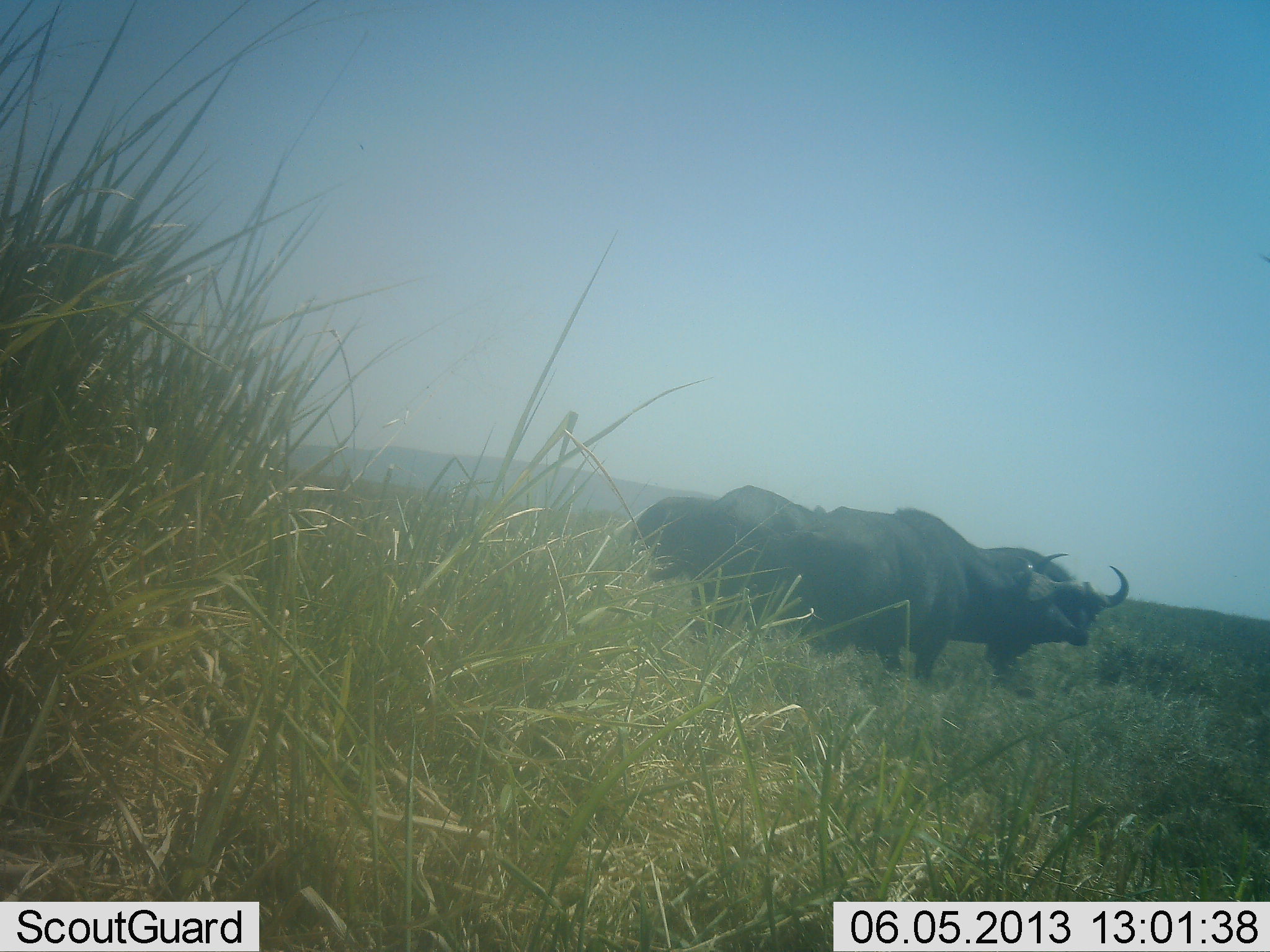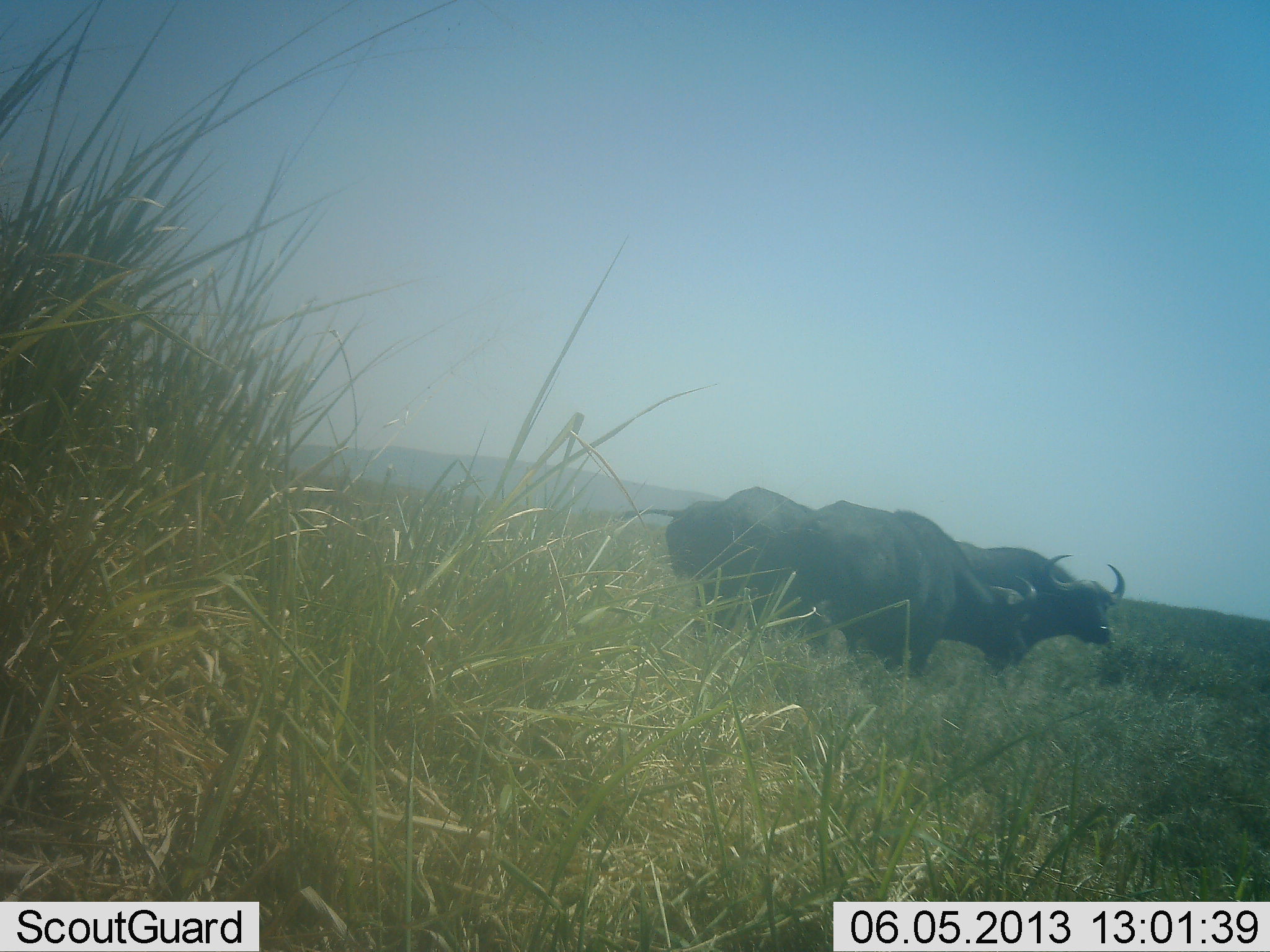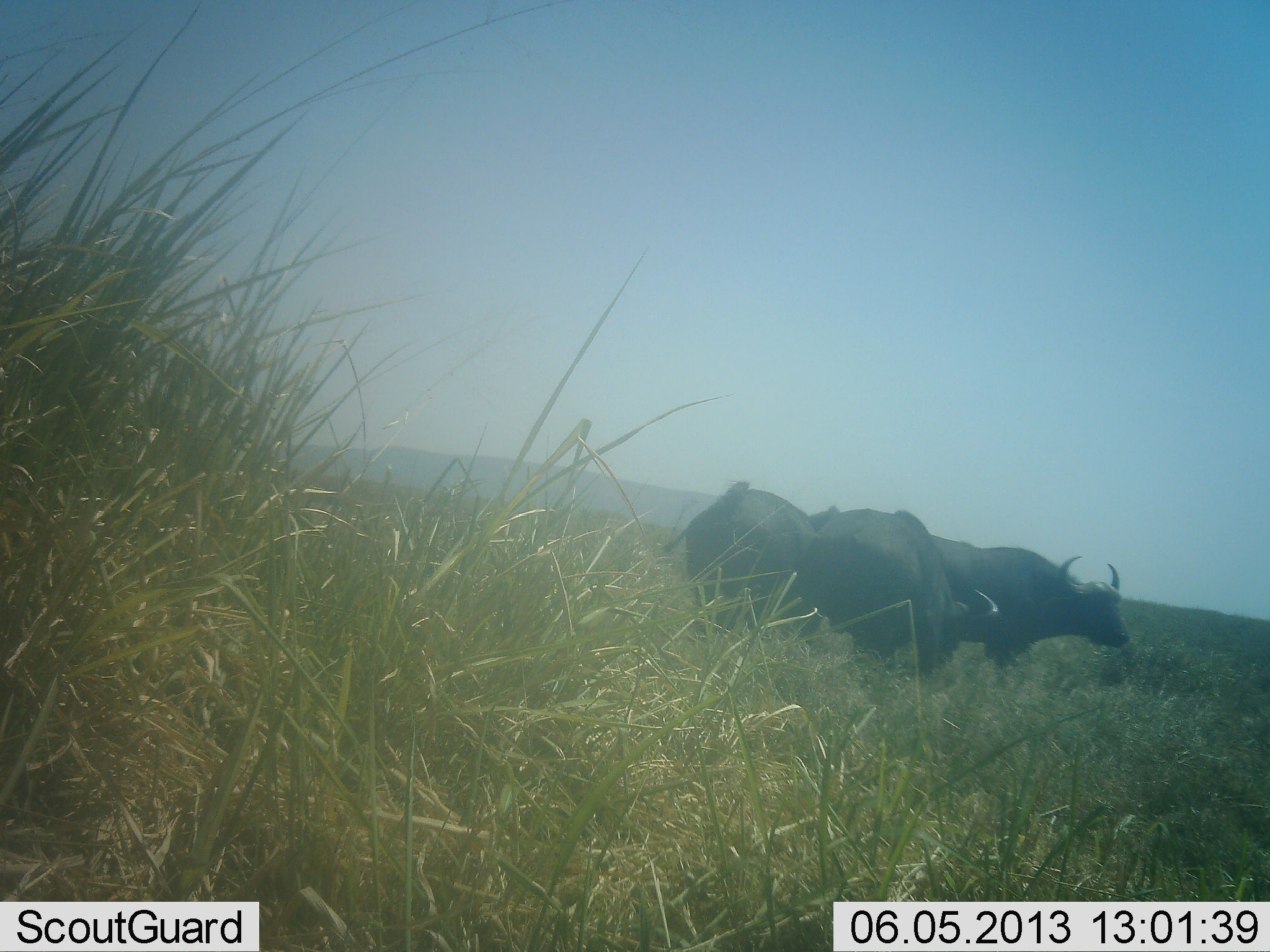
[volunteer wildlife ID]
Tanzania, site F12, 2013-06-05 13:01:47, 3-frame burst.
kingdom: Animalia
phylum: Chordata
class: Mammalia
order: Artiodactyla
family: Bovidae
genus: Syncerus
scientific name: Syncerus caffer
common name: cape buffalo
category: buffalo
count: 3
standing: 80%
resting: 0%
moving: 0%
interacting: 20%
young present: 0%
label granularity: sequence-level